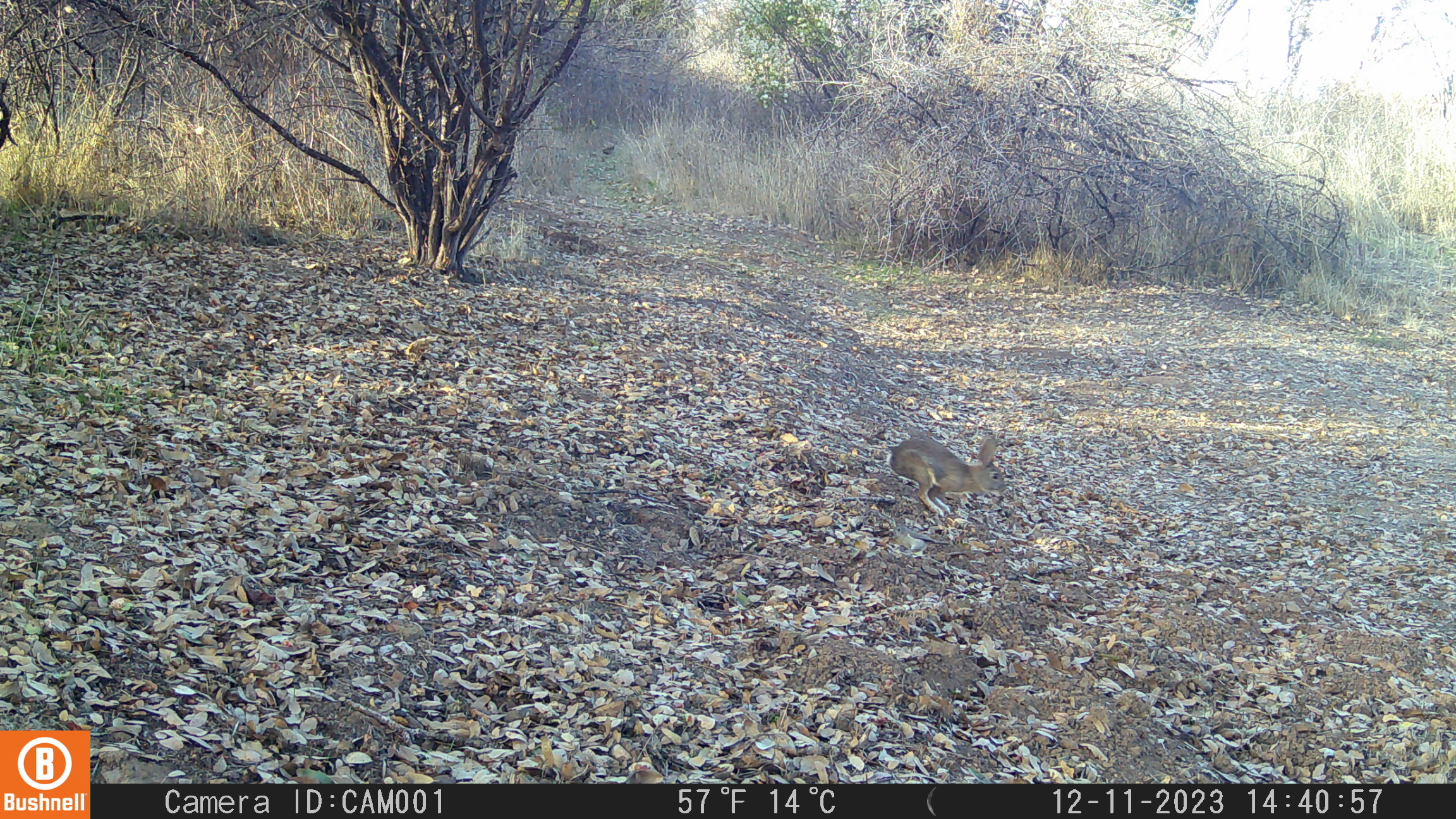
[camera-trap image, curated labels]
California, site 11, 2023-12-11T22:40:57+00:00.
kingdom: Animalia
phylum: Chordata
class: Mammalia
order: Lagomorpha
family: Leporidae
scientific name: Leporidae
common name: rabbit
Rabbit (Leporidae).